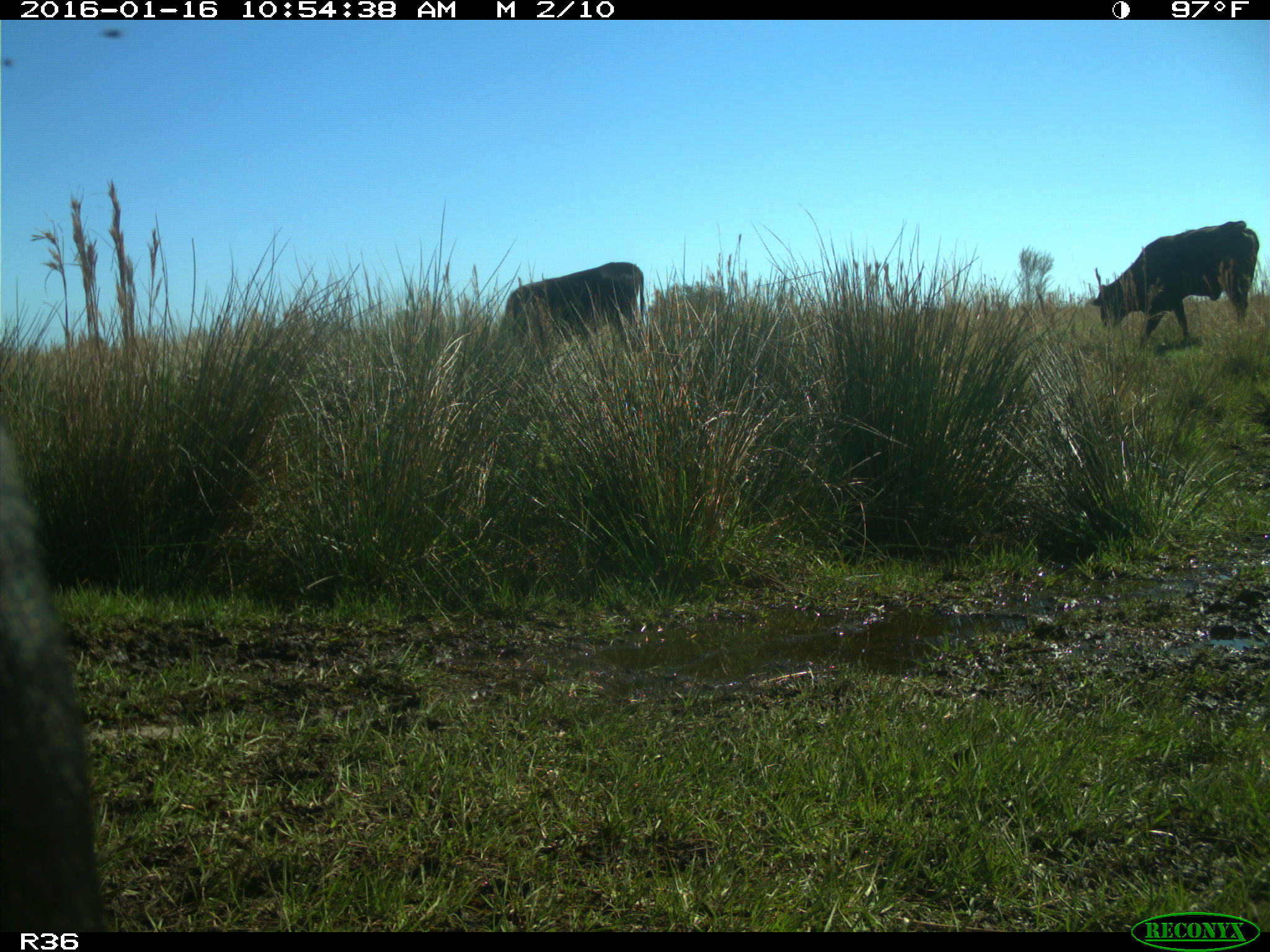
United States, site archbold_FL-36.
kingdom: Animalia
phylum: Chordata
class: Mammalia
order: Artiodactyla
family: Bovidae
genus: Bos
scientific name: Bos taurus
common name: domestic cow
Bos taurus (domestic cow).